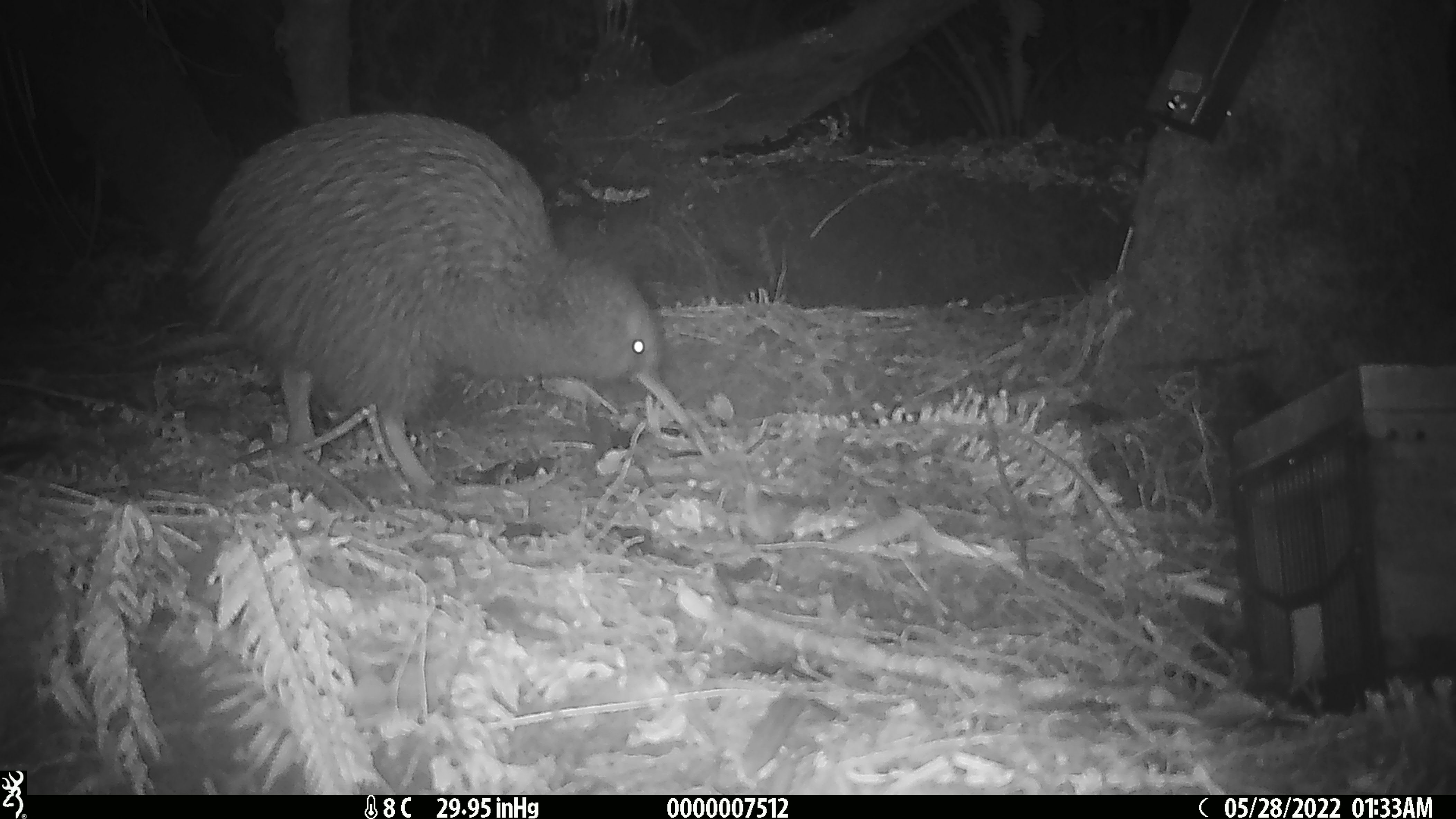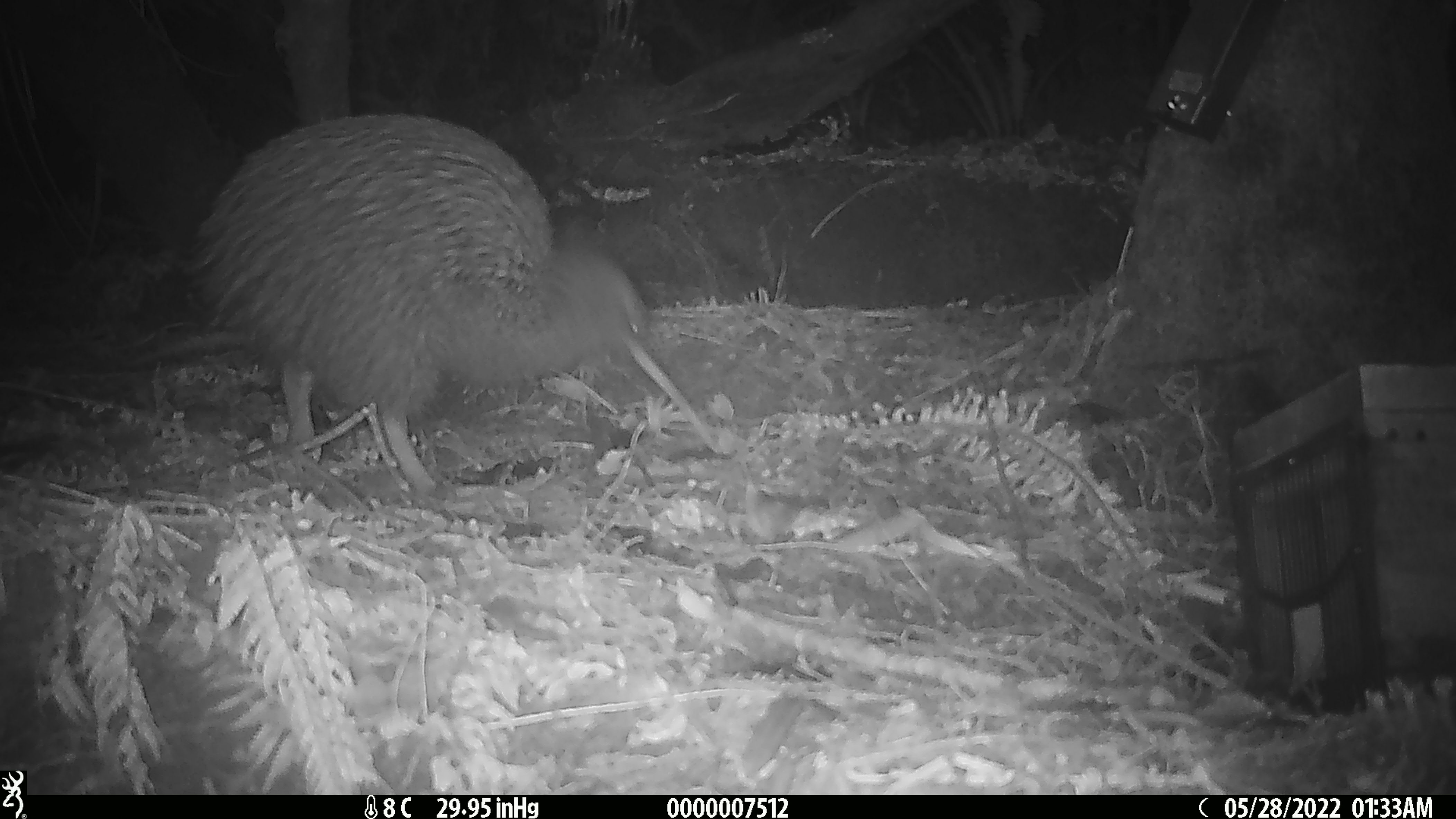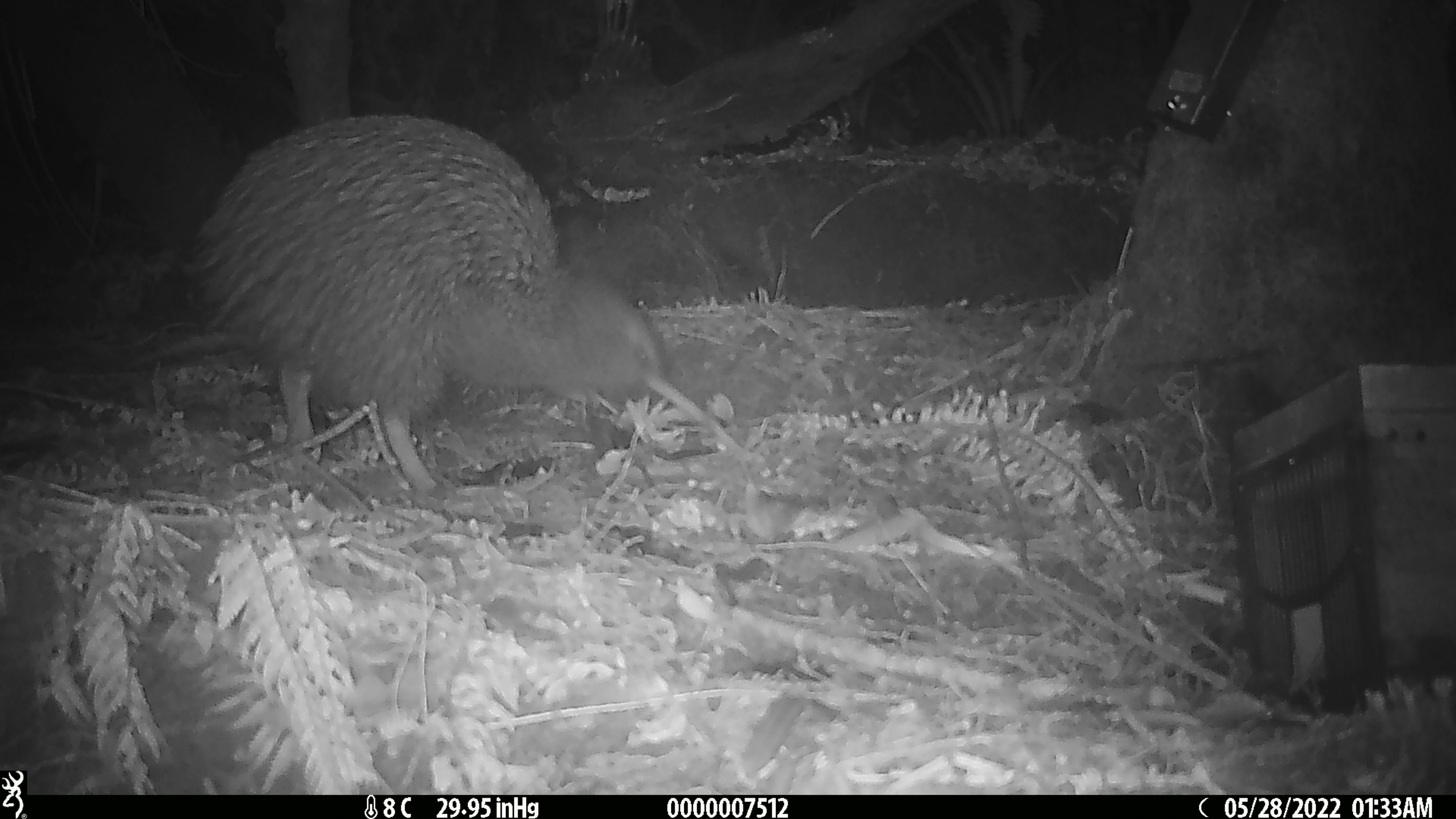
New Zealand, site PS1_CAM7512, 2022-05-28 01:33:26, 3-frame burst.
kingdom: Animalia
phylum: Chordata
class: Aves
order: Apterygiformes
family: Apterygidae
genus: Apteryx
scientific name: Apteryx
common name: kiwi